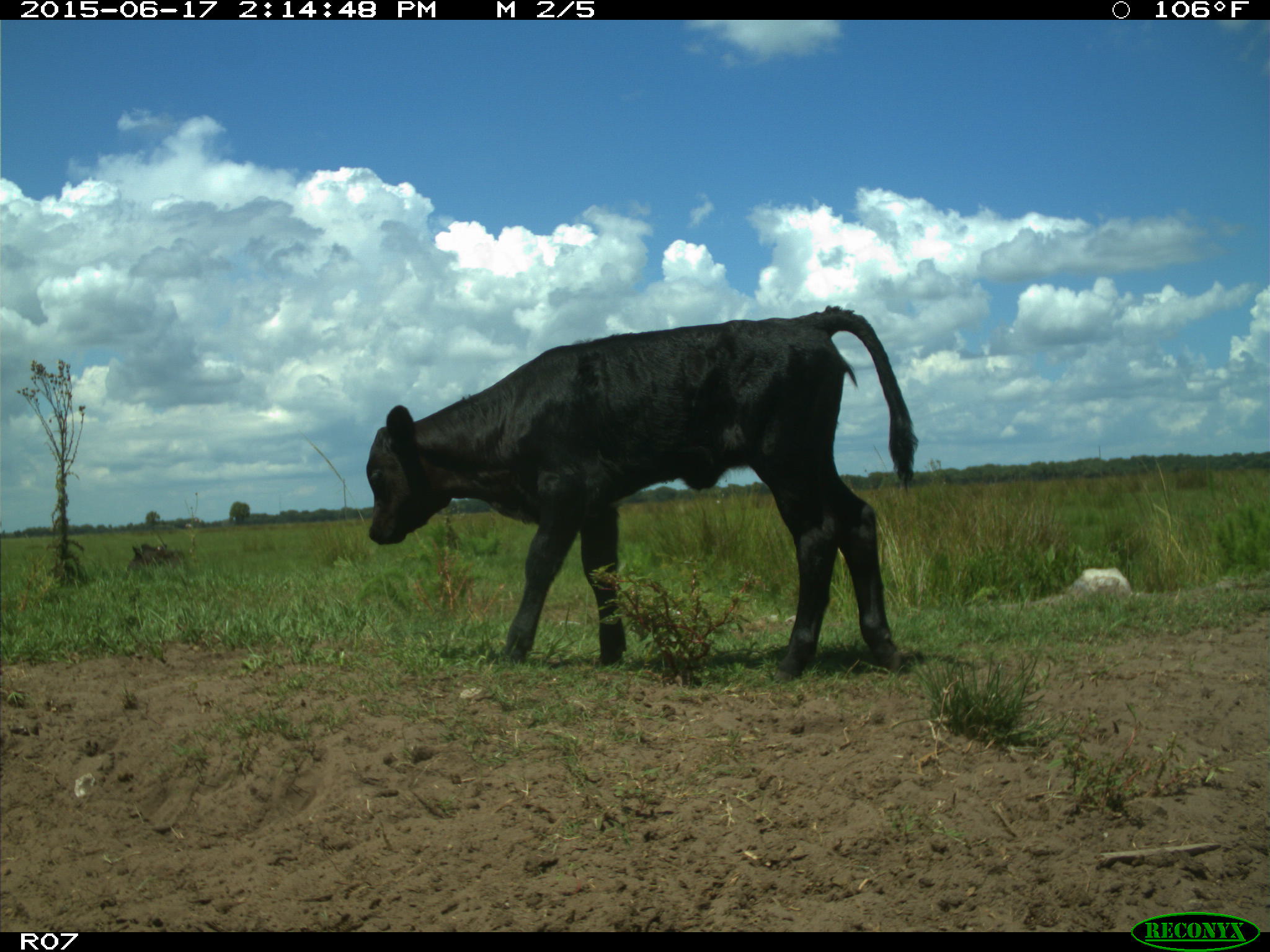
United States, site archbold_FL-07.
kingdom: Animalia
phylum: Chordata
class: Mammalia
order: Artiodactyla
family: Bovidae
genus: Bos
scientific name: Bos taurus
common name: domestic cow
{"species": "Bos taurus (domestic cow)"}